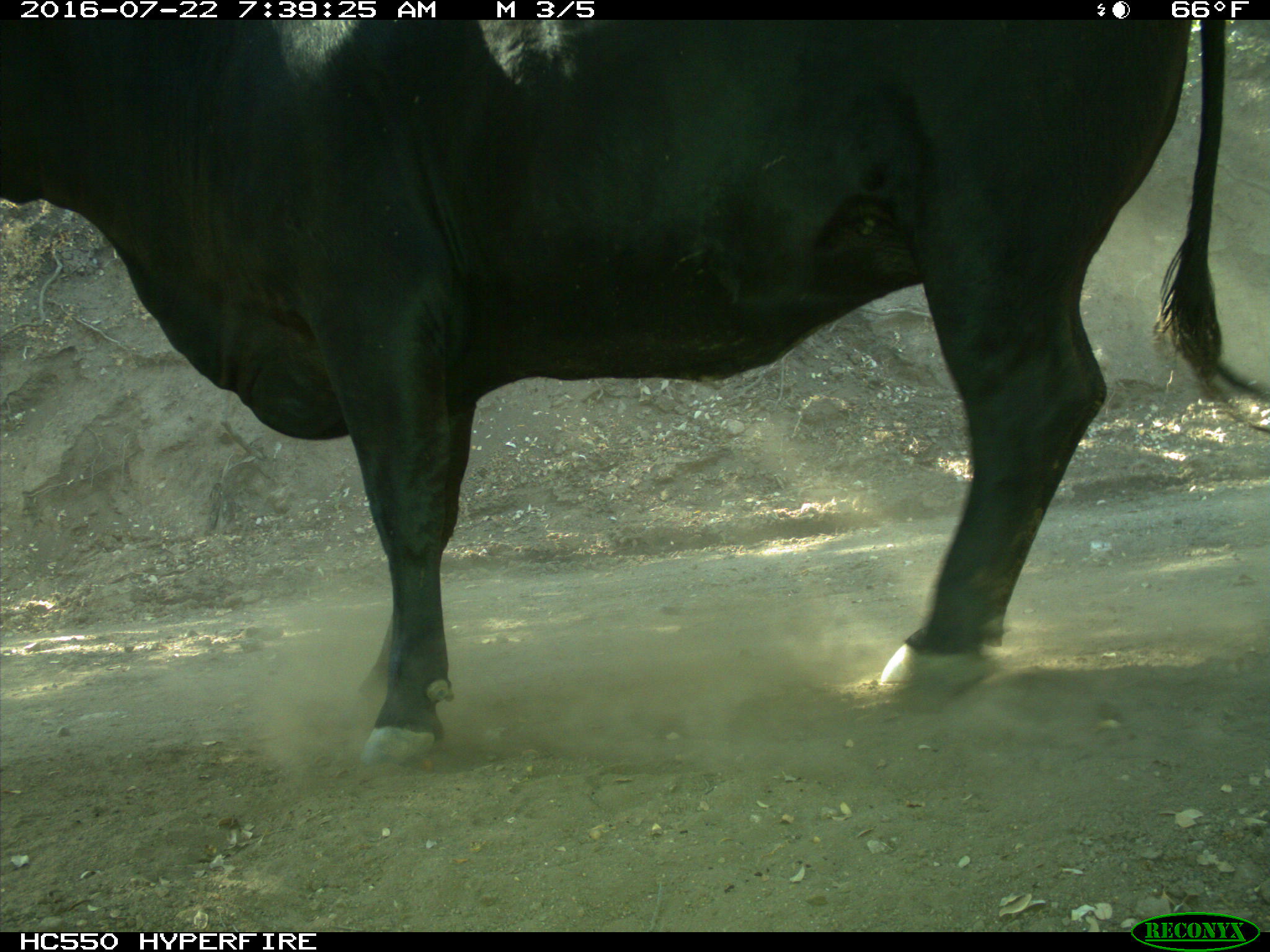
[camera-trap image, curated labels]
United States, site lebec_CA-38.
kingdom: Animalia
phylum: Chordata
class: Mammalia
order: Artiodactyla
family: Bovidae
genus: Bos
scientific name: Bos taurus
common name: domestic cow